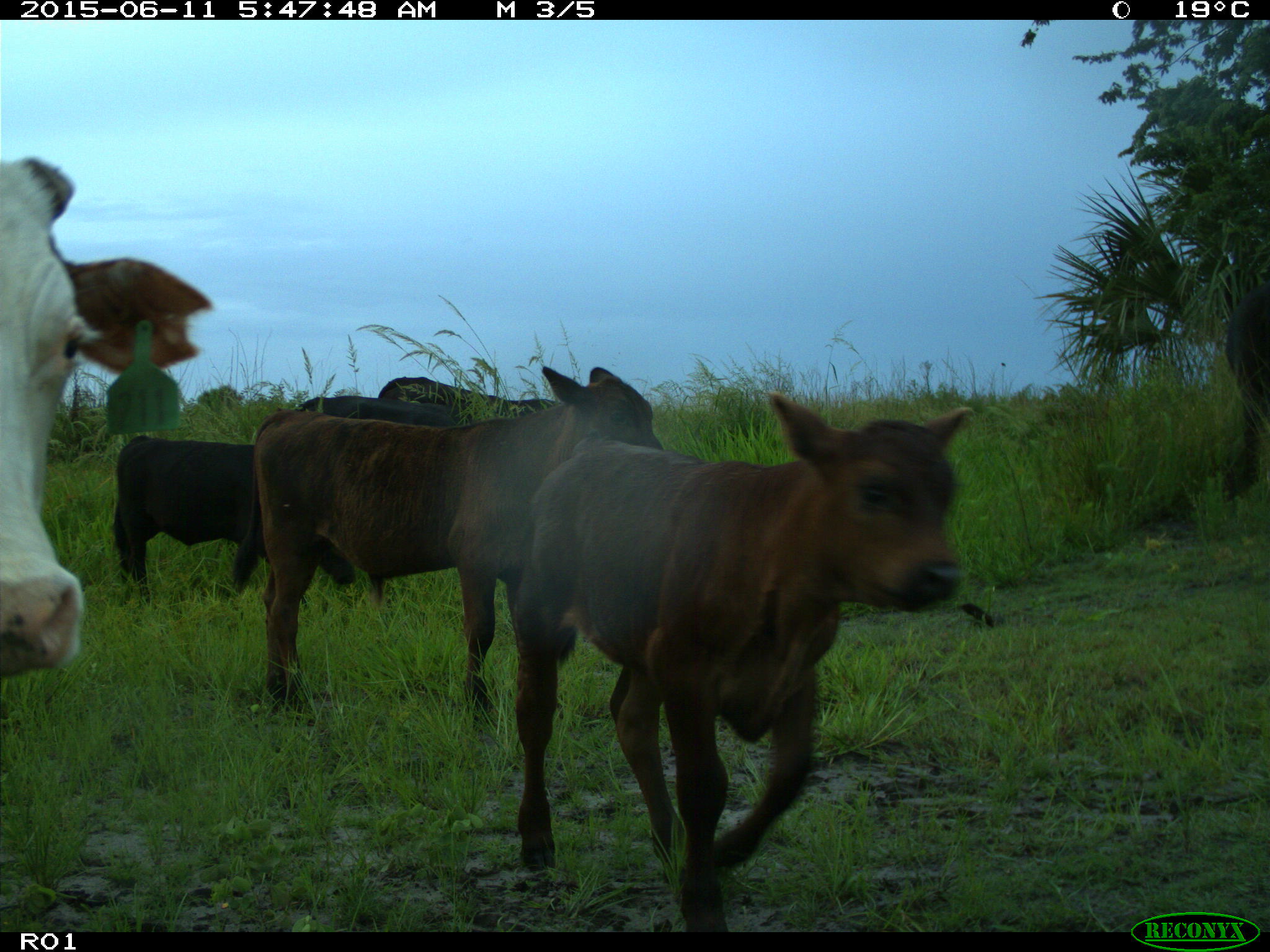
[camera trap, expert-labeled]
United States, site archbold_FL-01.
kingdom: Animalia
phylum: Chordata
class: Mammalia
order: Artiodactyla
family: Bovidae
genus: Bos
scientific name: Bos taurus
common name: domestic cow